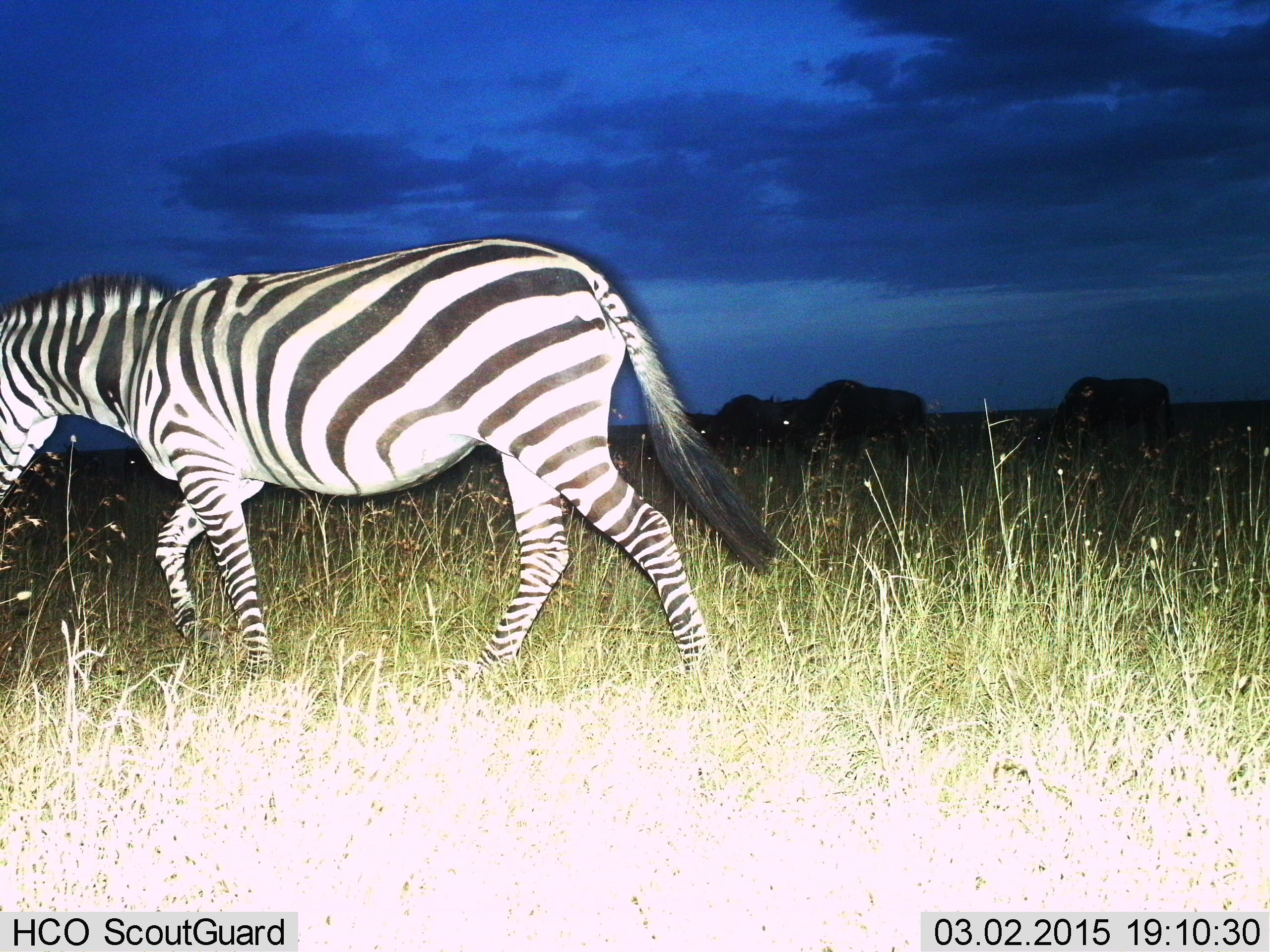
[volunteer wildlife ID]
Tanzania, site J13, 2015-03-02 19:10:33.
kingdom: Animalia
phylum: Chordata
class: Mammalia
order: Artiodactyla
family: Bovidae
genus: Connochaetes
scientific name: Connochaetes taurinus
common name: blue wildebeest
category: wildebeest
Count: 3.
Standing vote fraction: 0%.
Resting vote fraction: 0%.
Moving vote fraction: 27%.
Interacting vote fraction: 0%.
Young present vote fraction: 0%.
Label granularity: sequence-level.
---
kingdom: Animalia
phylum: Chordata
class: Mammalia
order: Perissodactyla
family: Equidae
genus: Equus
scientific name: Equus quagga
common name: plains zebra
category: zebra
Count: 1.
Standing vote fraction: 0%.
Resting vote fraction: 0%.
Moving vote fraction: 95%.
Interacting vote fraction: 0%.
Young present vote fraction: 0%.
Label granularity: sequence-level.